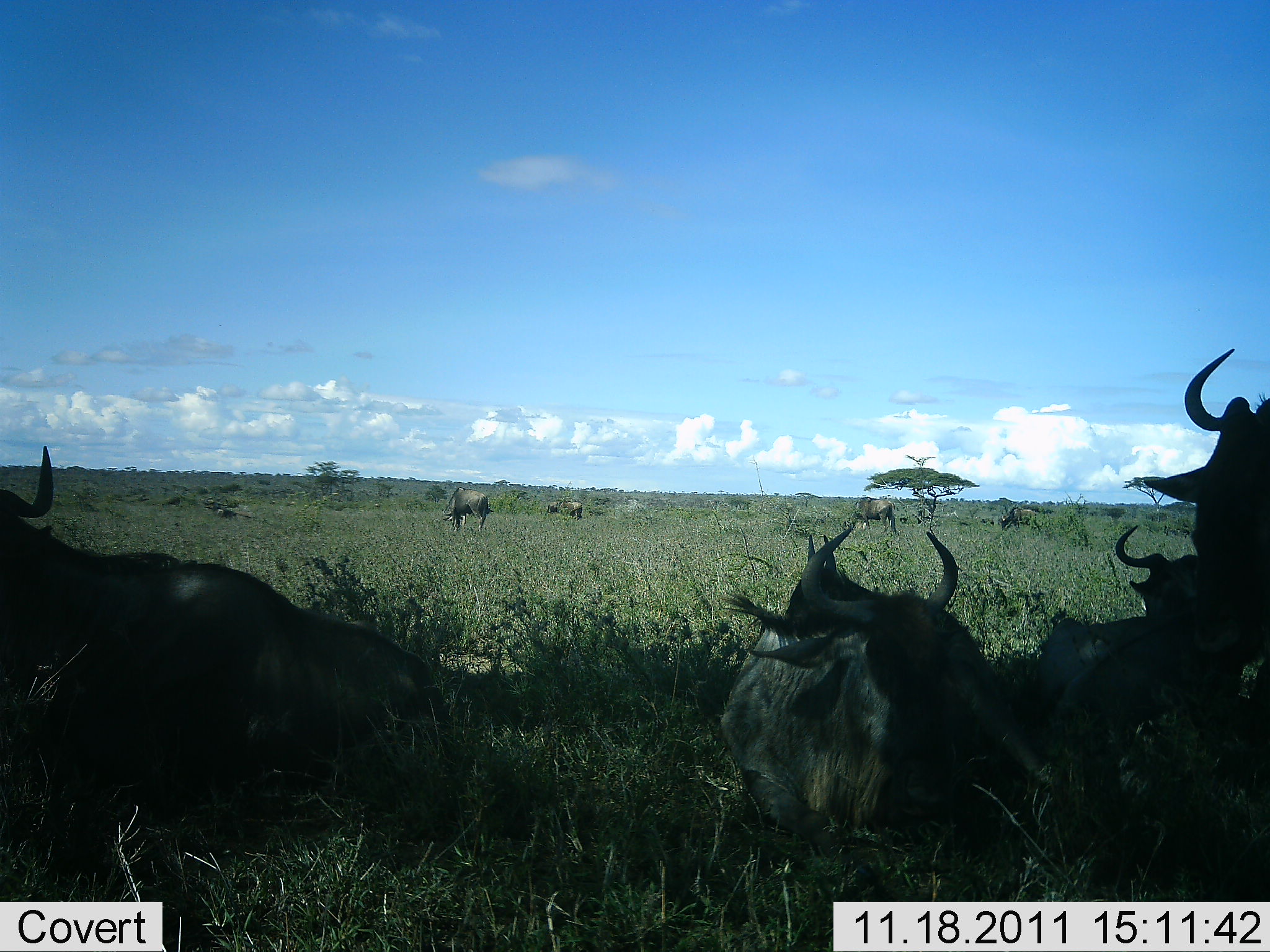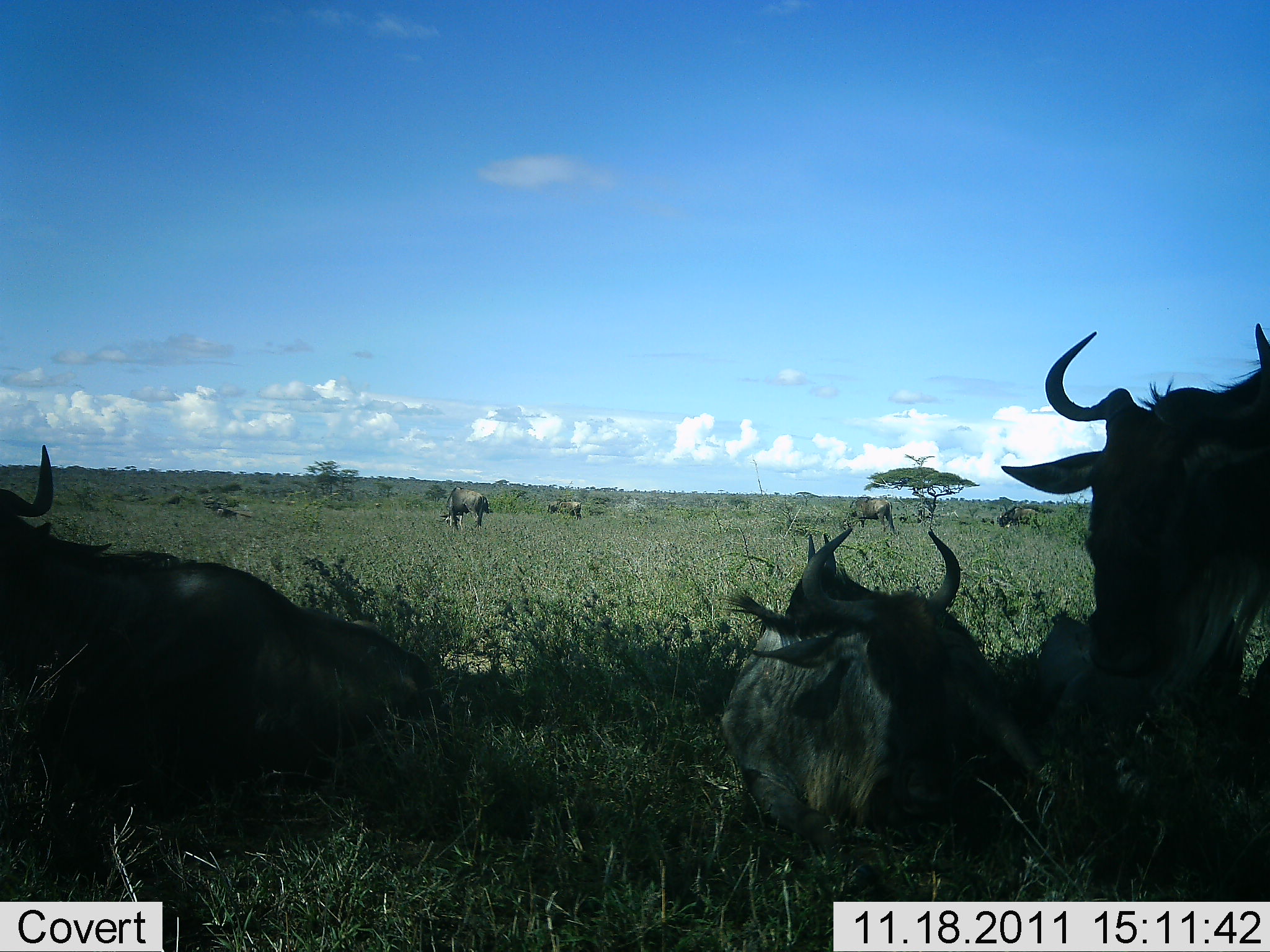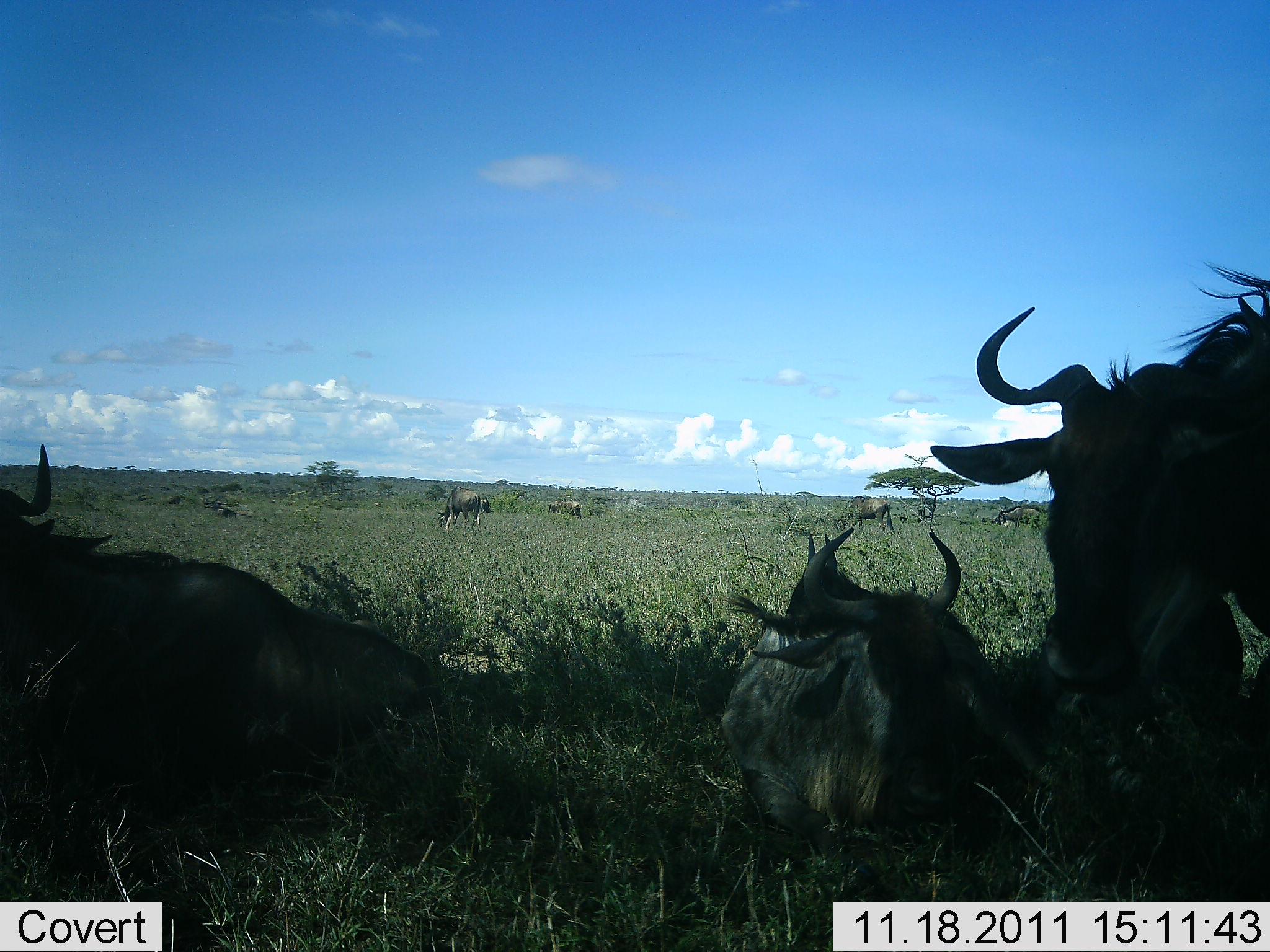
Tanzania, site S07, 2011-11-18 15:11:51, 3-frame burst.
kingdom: Animalia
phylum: Chordata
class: Mammalia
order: Artiodactyla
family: Bovidae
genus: Connochaetes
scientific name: Connochaetes taurinus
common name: blue wildebeest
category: wildebeest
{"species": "wildebeest (blue wildebeest) (Connochaetes taurinus)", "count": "7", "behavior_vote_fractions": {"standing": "50%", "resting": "94%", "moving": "31%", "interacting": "0%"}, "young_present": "0%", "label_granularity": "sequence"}